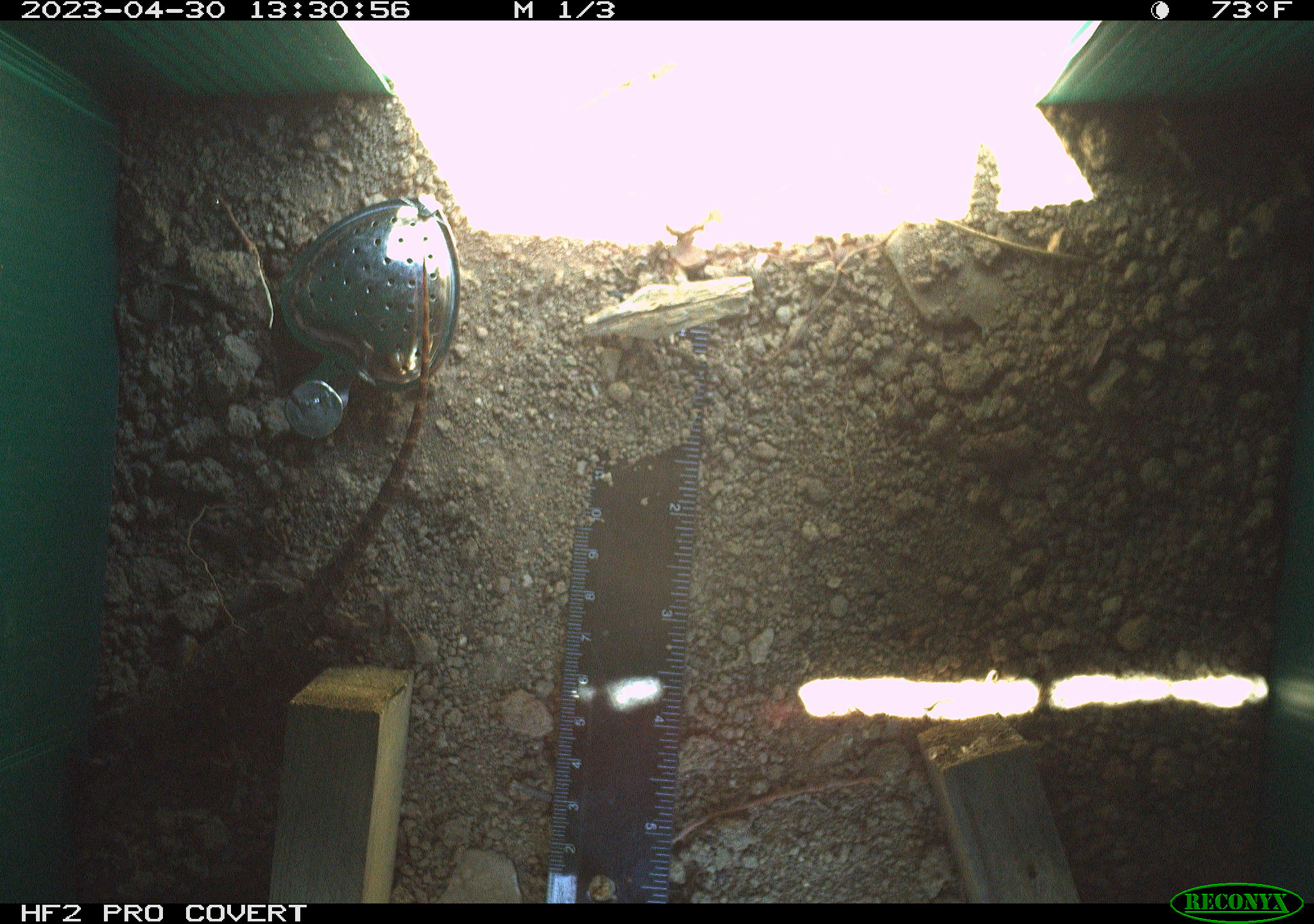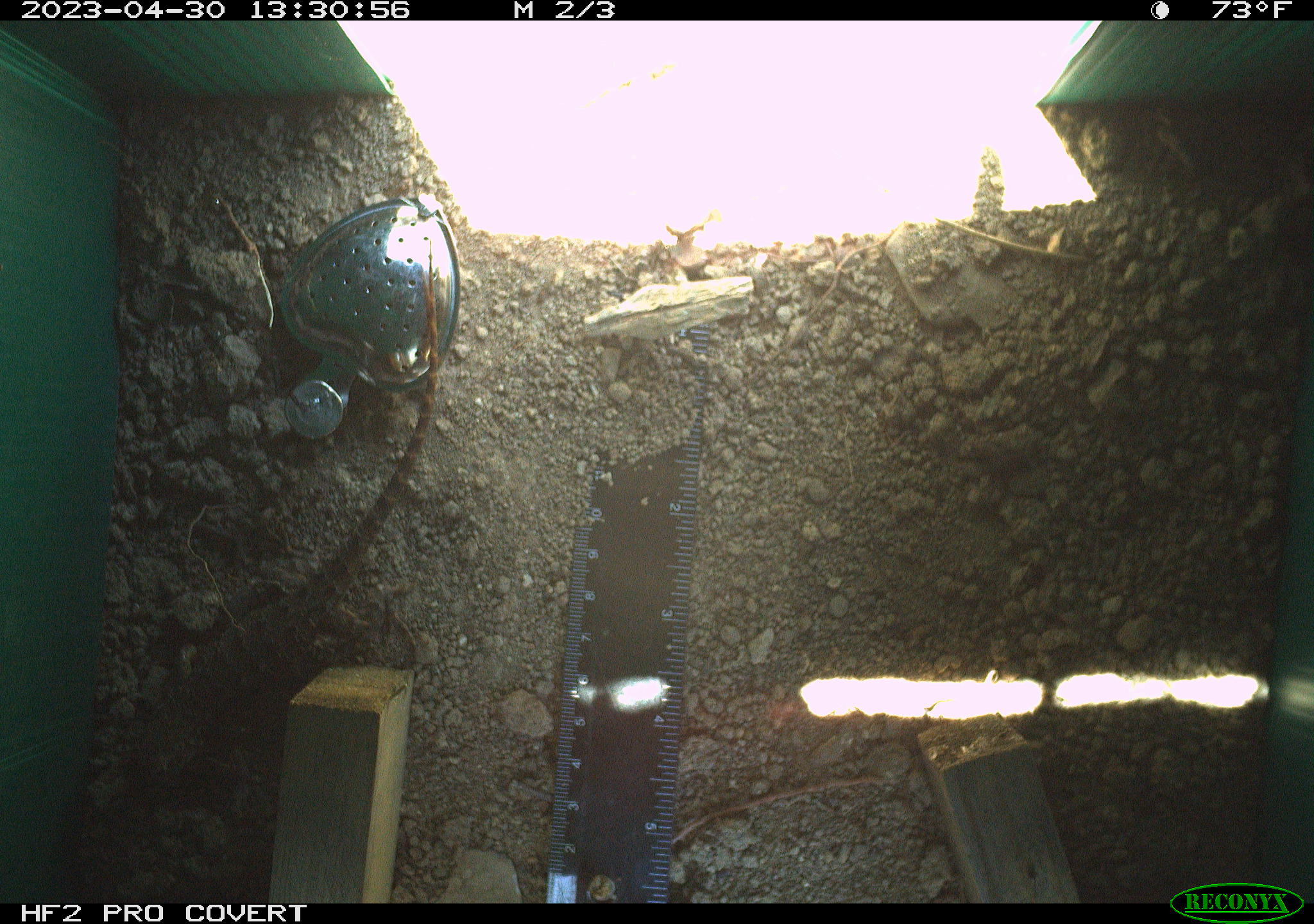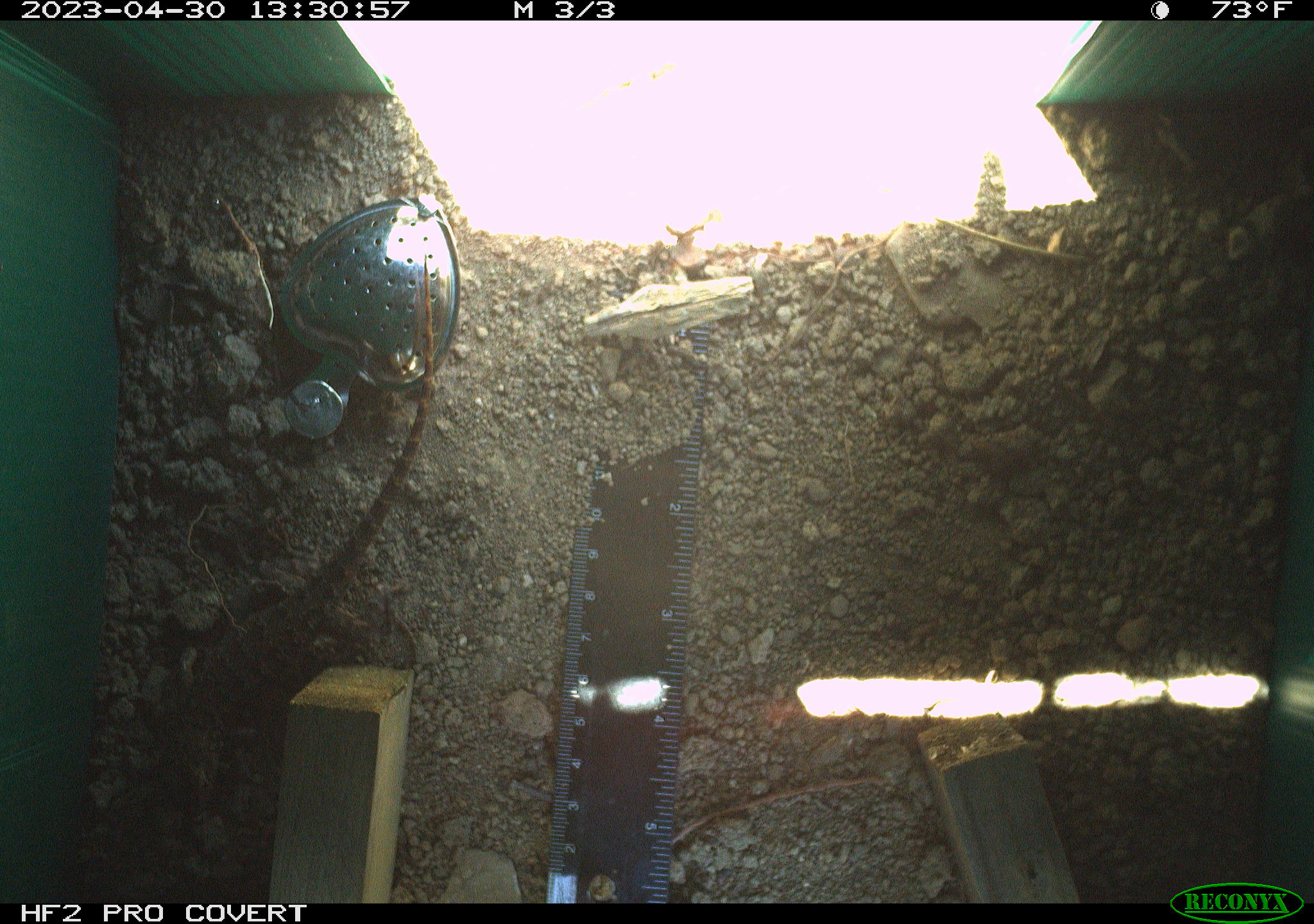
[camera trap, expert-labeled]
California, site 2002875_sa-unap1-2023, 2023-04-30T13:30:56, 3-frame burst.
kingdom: Animalia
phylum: Chordata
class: Reptilia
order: Squamata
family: Phrynosomatidae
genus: Sceloporus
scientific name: Sceloporus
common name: spiny lizards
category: sceloporus species